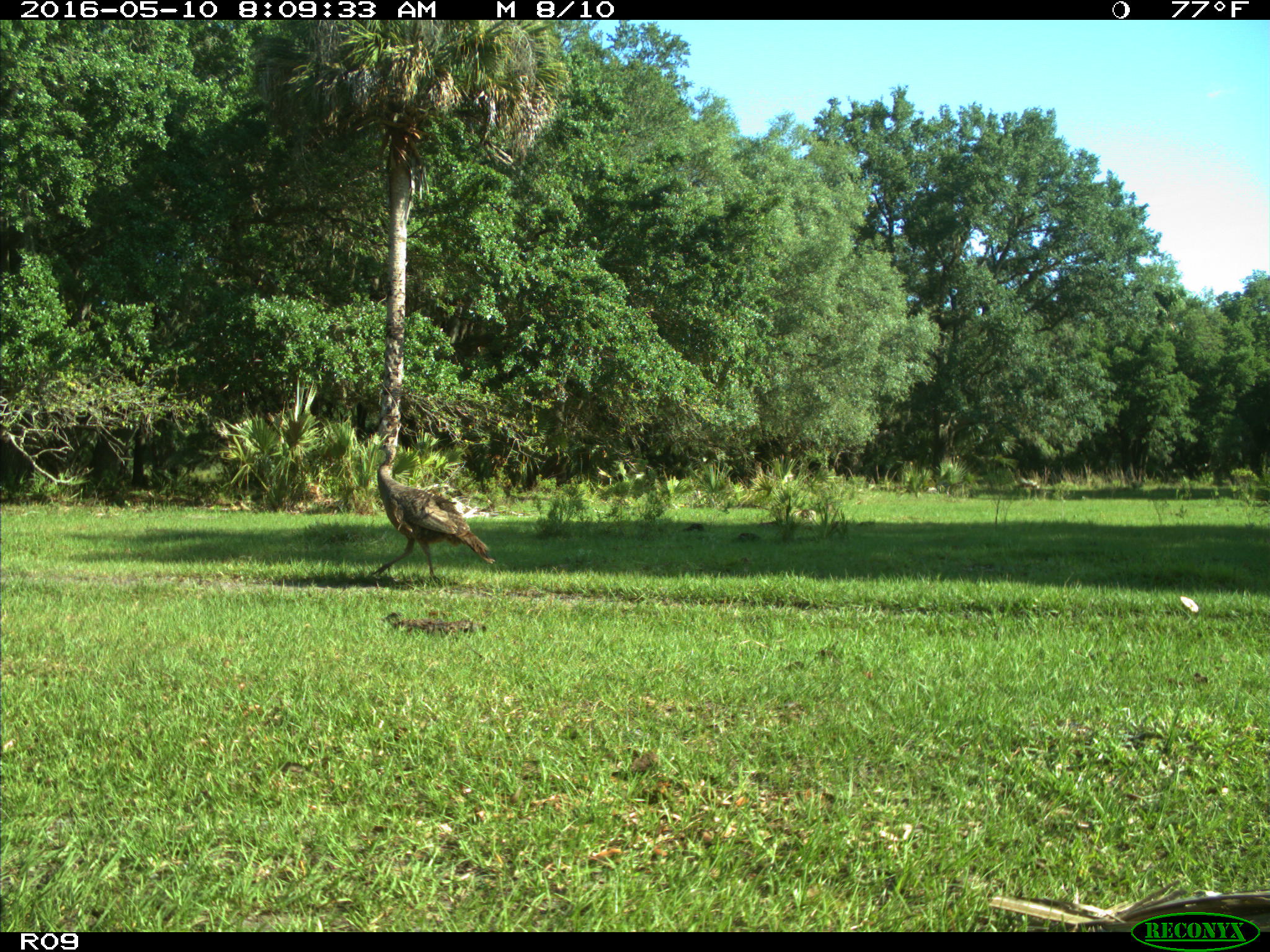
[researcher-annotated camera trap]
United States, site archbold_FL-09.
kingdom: Animalia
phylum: Chordata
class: Aves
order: Galliformes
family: Phasianidae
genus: Meleagris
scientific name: Meleagris gallopavo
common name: wild turkey